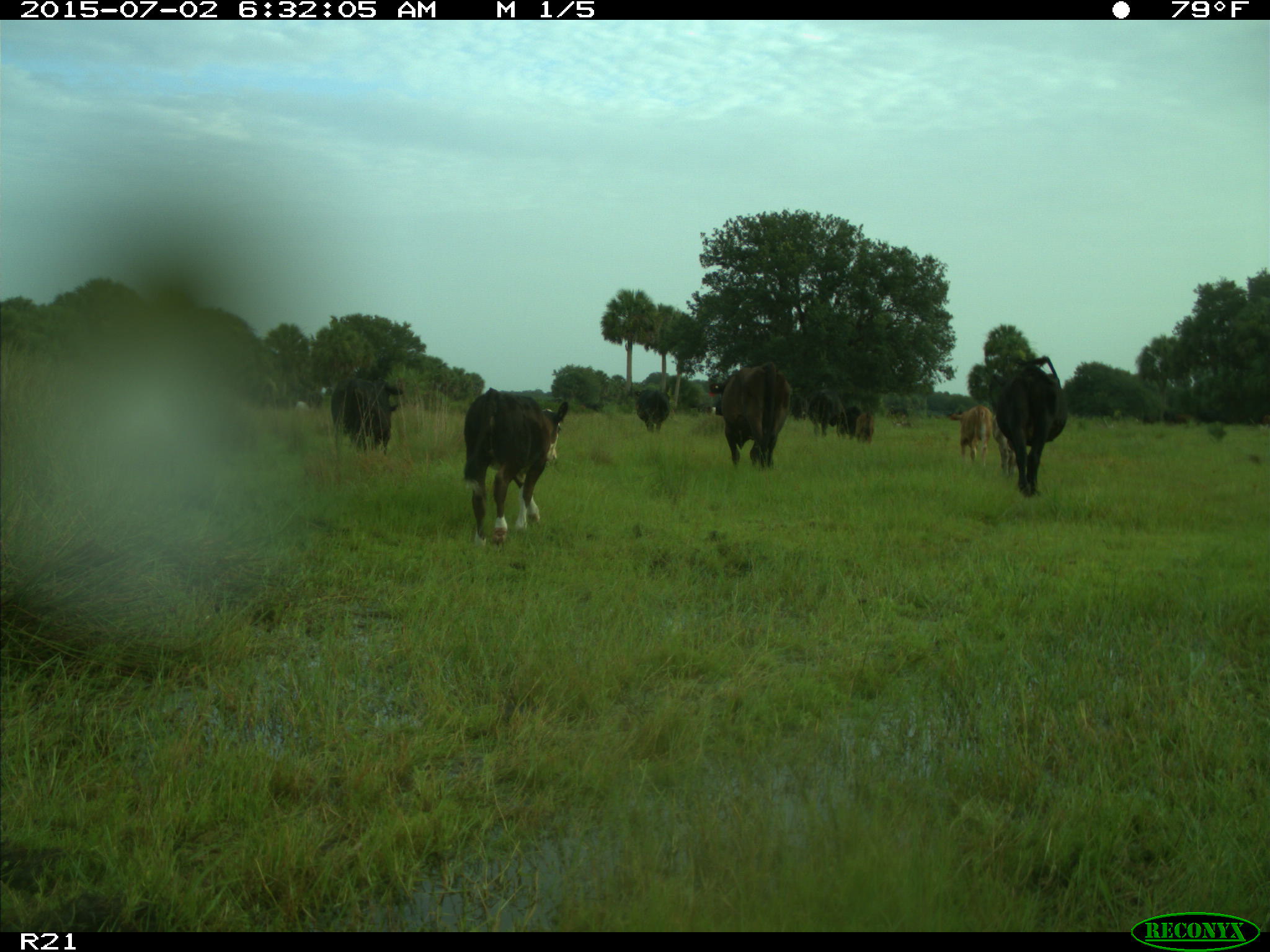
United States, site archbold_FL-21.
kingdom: Animalia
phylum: Chordata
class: Mammalia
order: Artiodactyla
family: Bovidae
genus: Bos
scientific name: Bos taurus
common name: domestic cow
Bos taurus (domestic cow).